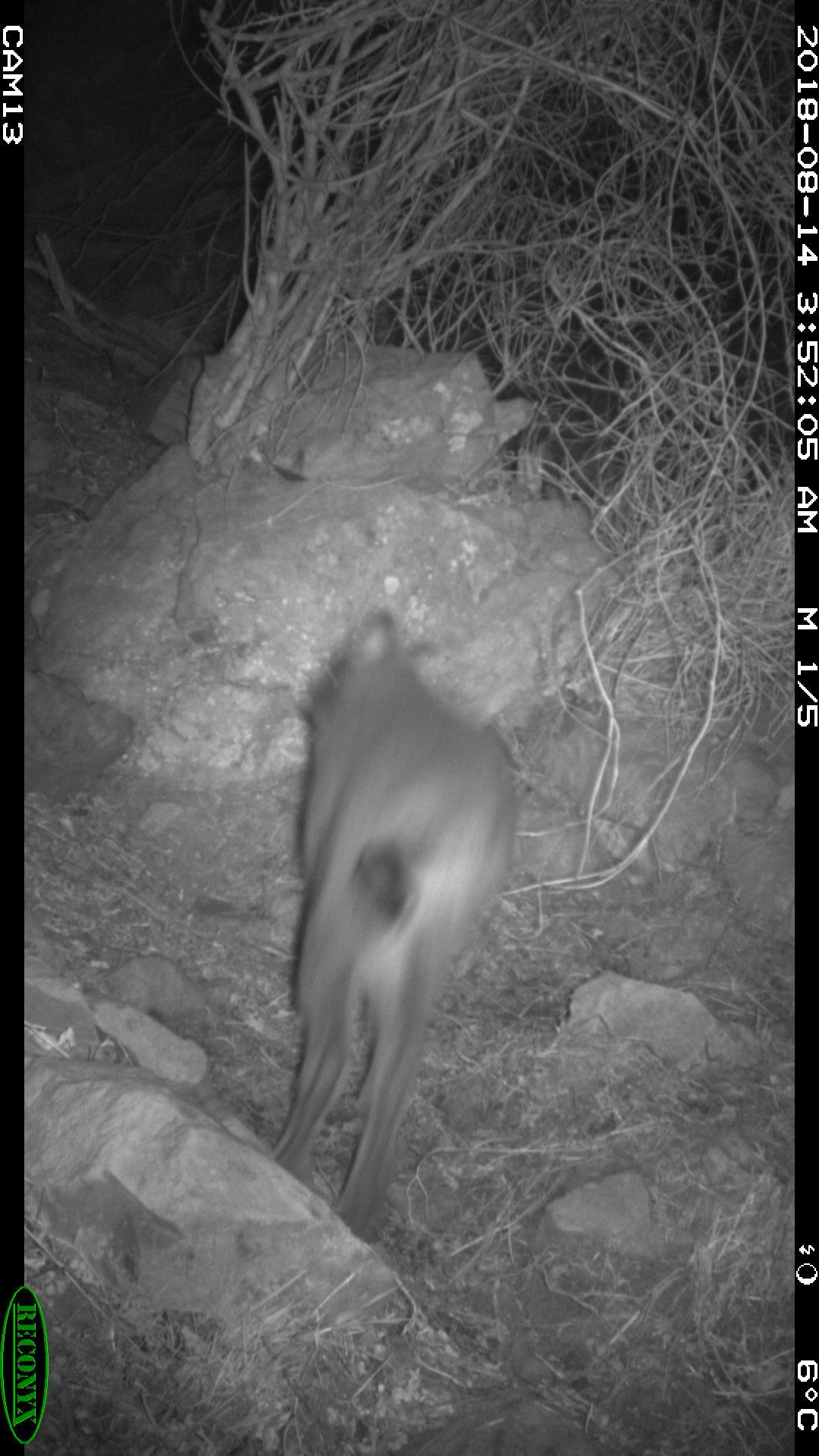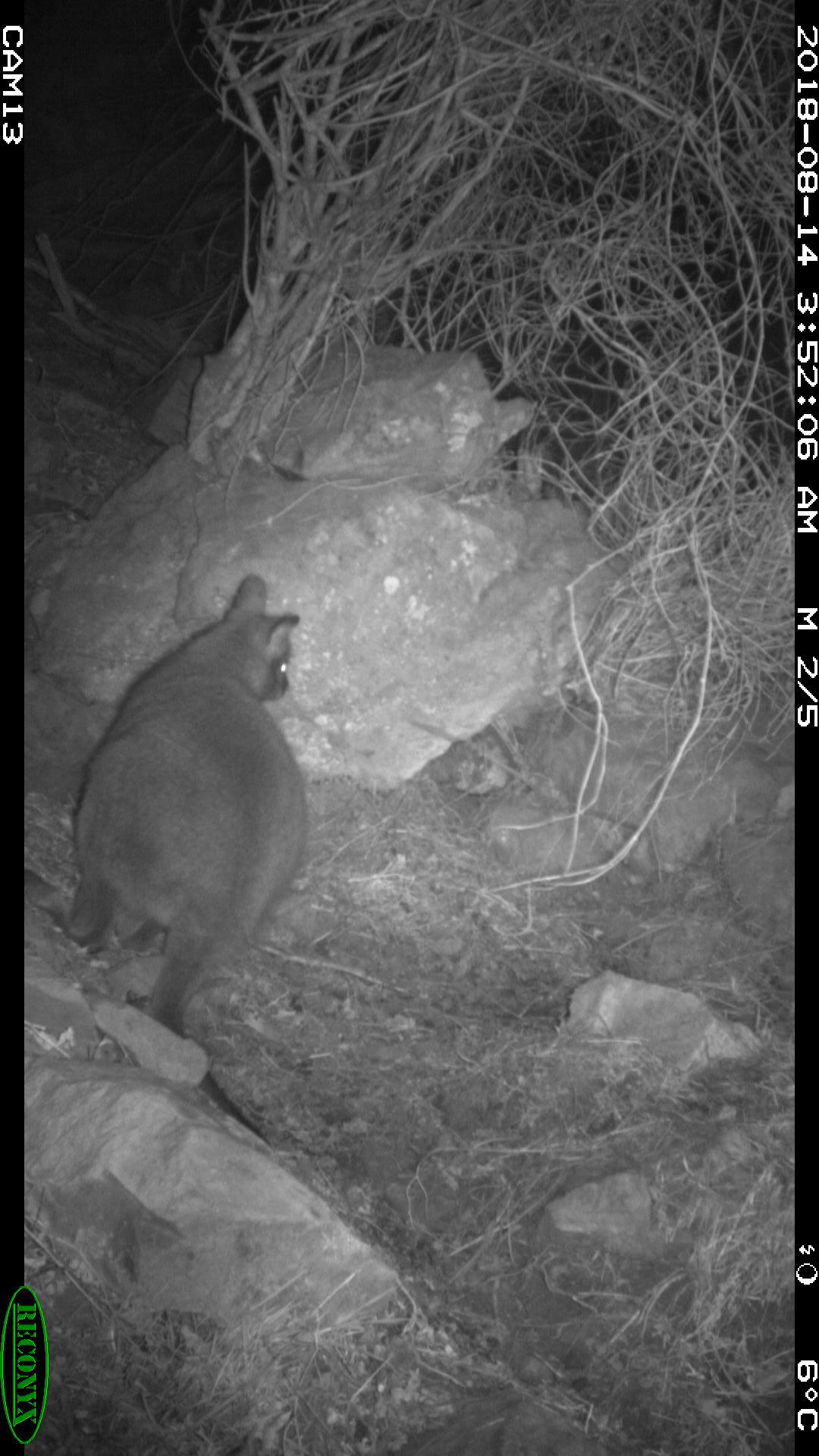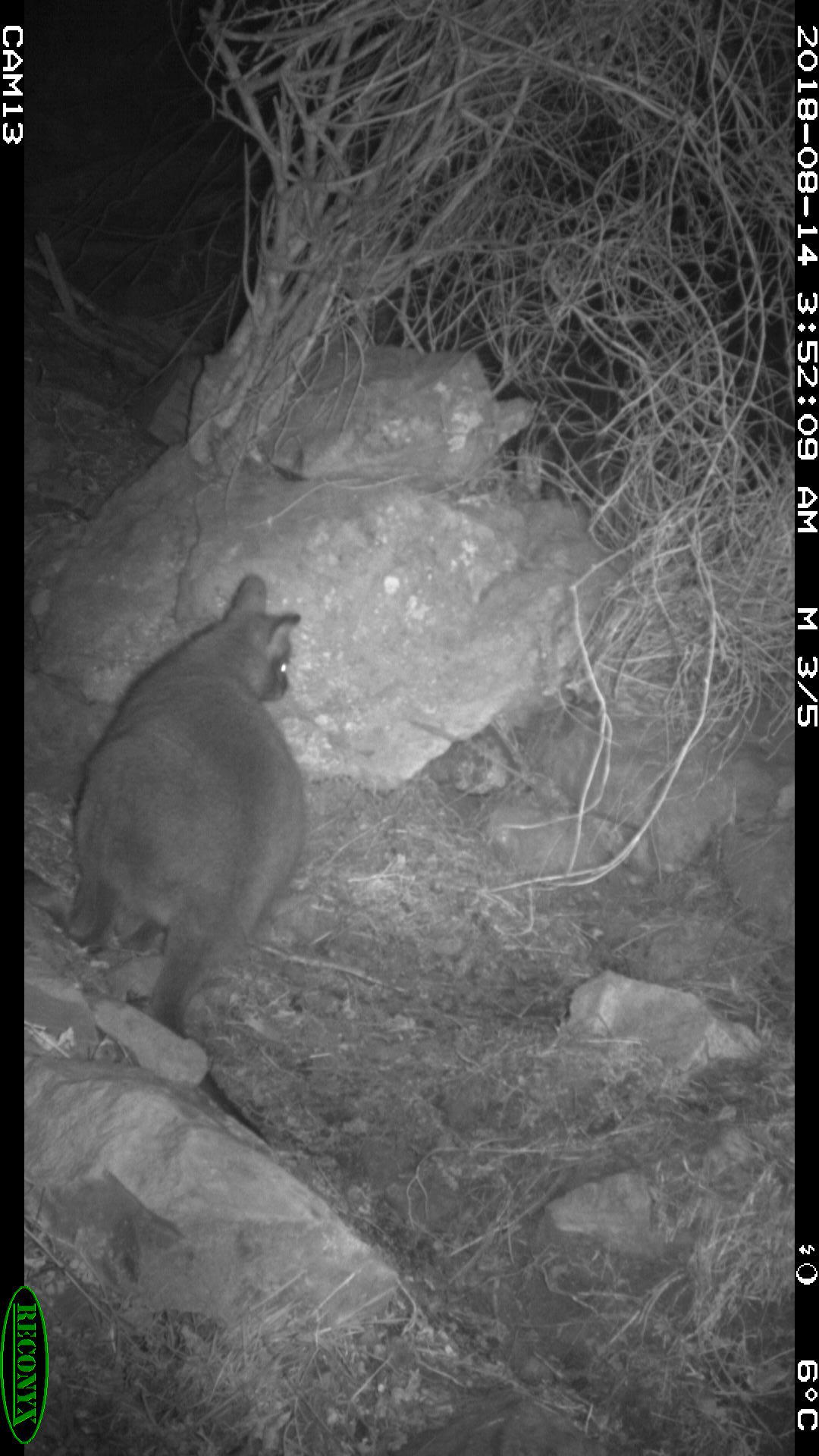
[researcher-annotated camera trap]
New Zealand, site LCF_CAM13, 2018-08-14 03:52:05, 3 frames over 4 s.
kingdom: Animalia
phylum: Chordata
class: Mammalia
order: Diprotodontia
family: Macropodidae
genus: Notamacropus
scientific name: Notamacropus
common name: wallaby